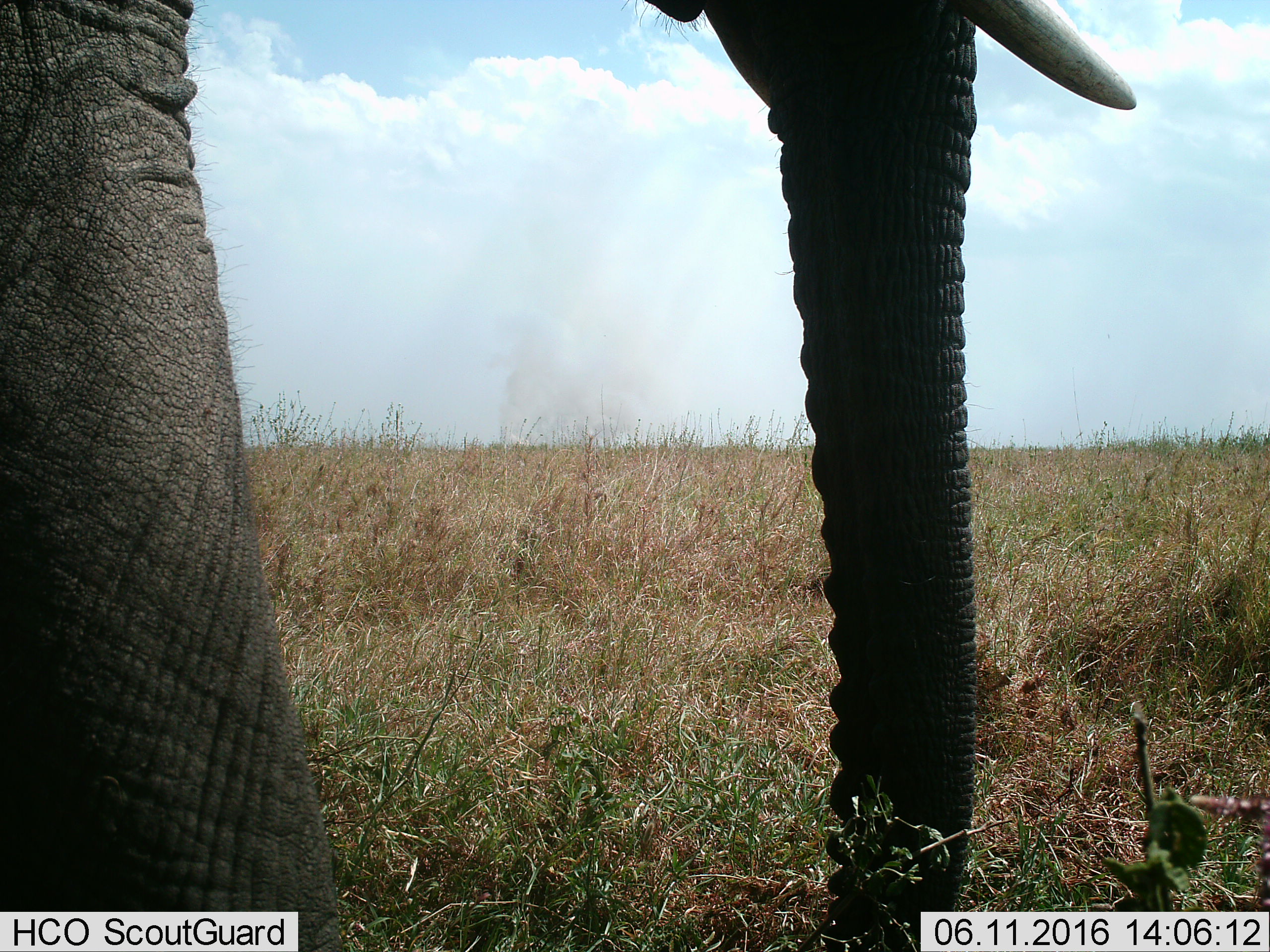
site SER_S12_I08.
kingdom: Animalia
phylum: Chordata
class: Mammalia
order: Proboscidea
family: Elephantidae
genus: Loxodonta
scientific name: Loxodonta africana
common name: african bush elephant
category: elephant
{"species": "elephant (african bush elephant) (Loxodonta africana)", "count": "1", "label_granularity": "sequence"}